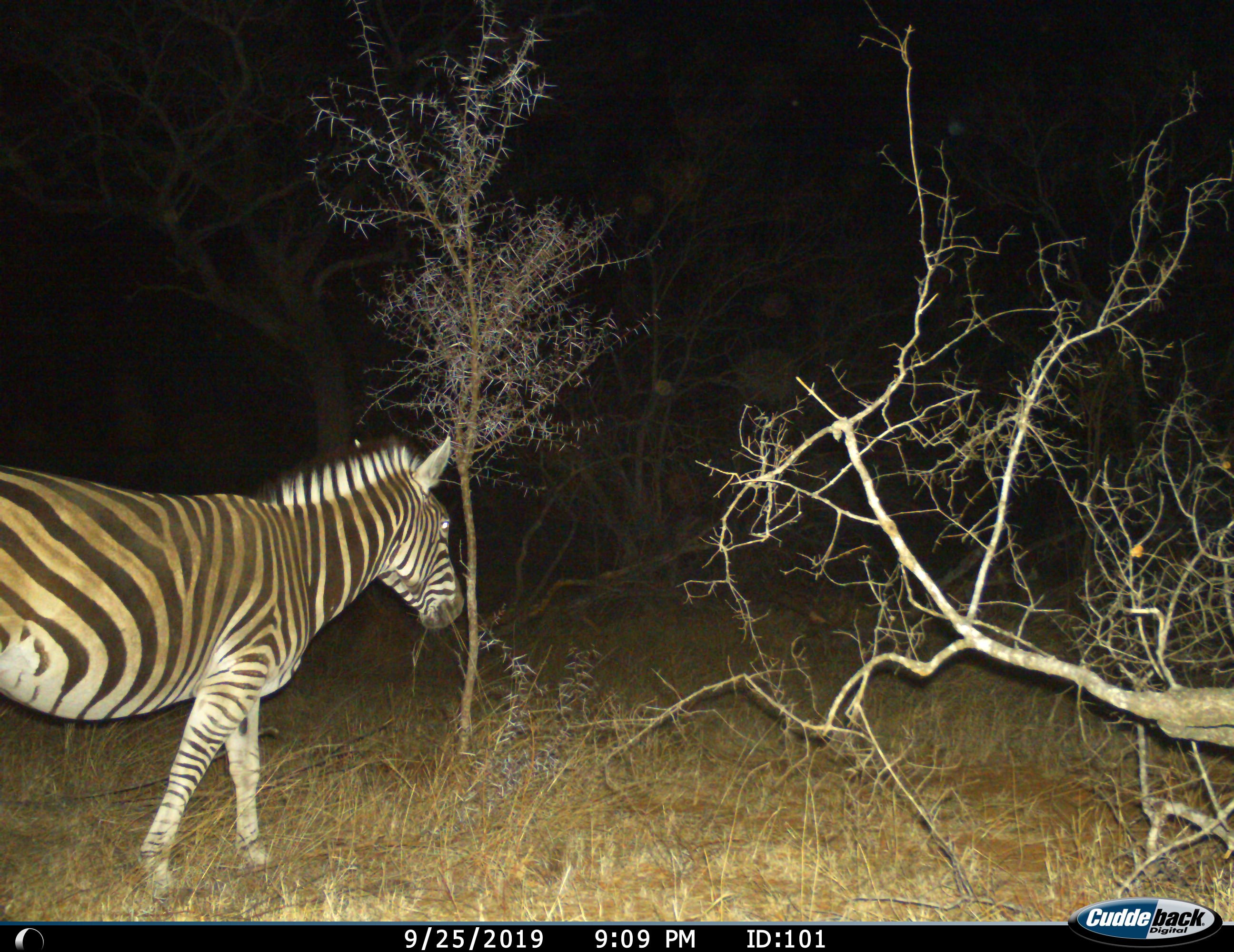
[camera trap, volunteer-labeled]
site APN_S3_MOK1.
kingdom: Animalia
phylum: Chordata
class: Mammalia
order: Perissodactyla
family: Equidae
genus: Equus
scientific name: Equus quagga burchellii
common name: burchell's zebra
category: zebraburchells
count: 1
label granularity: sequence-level